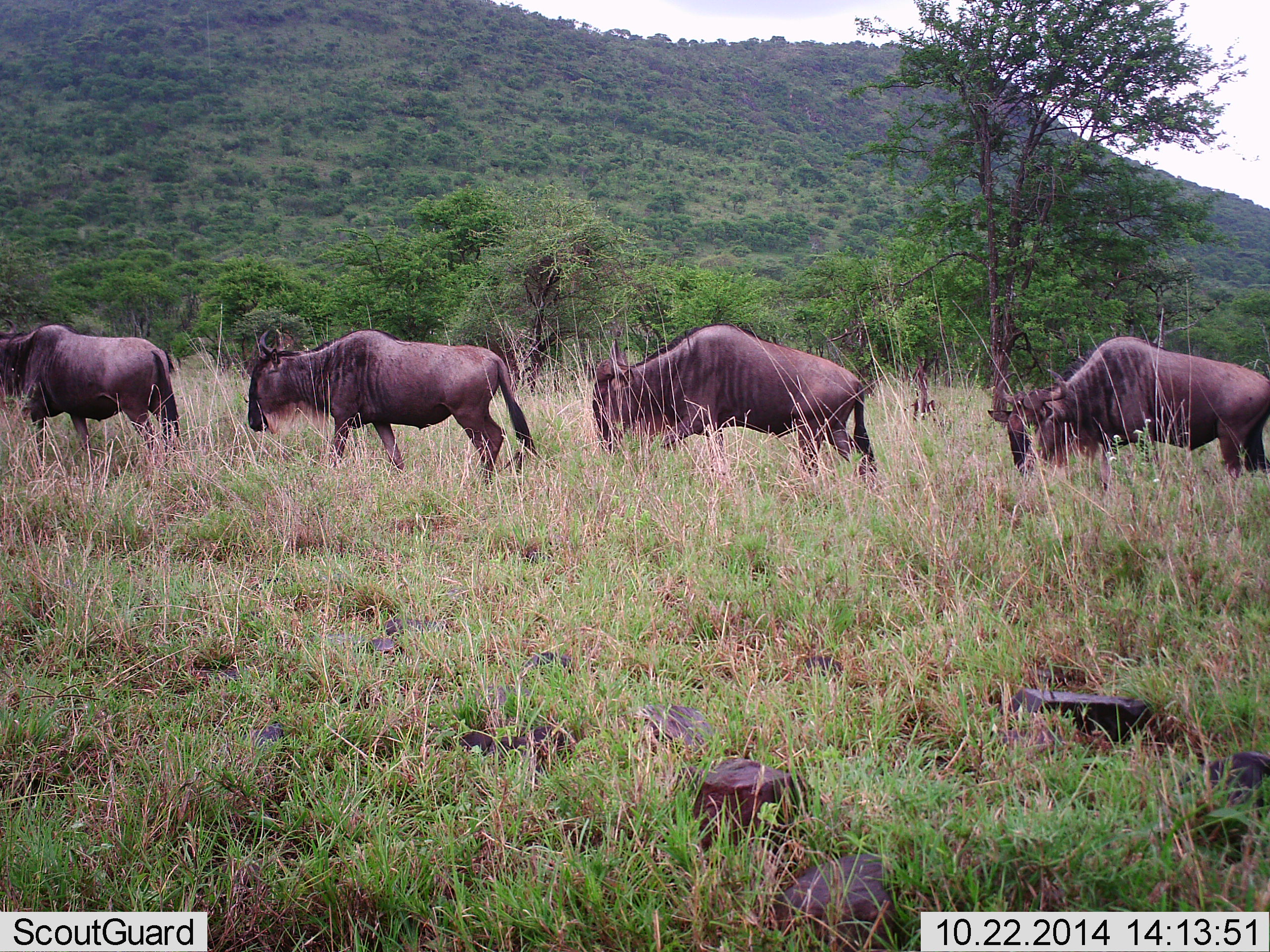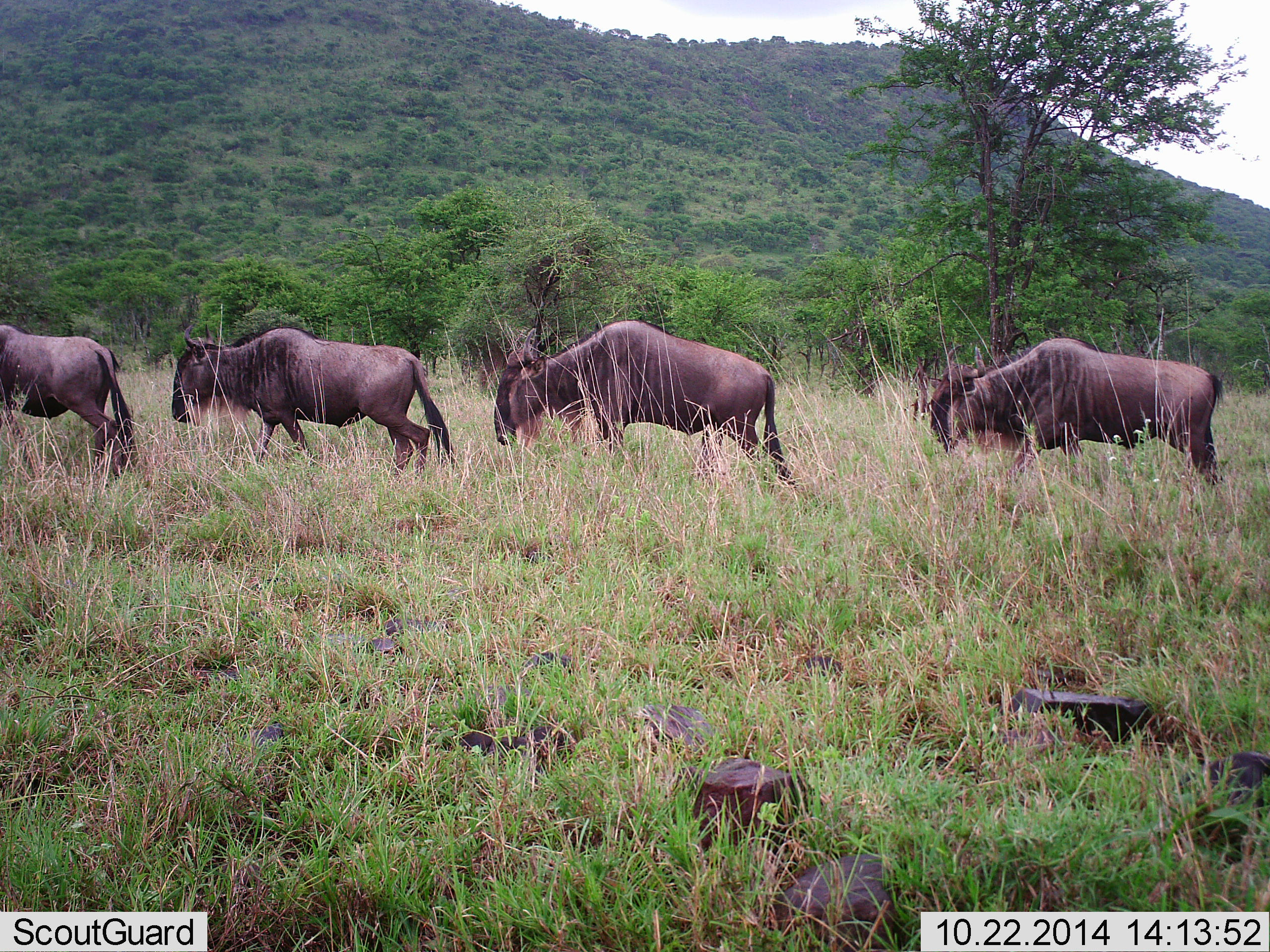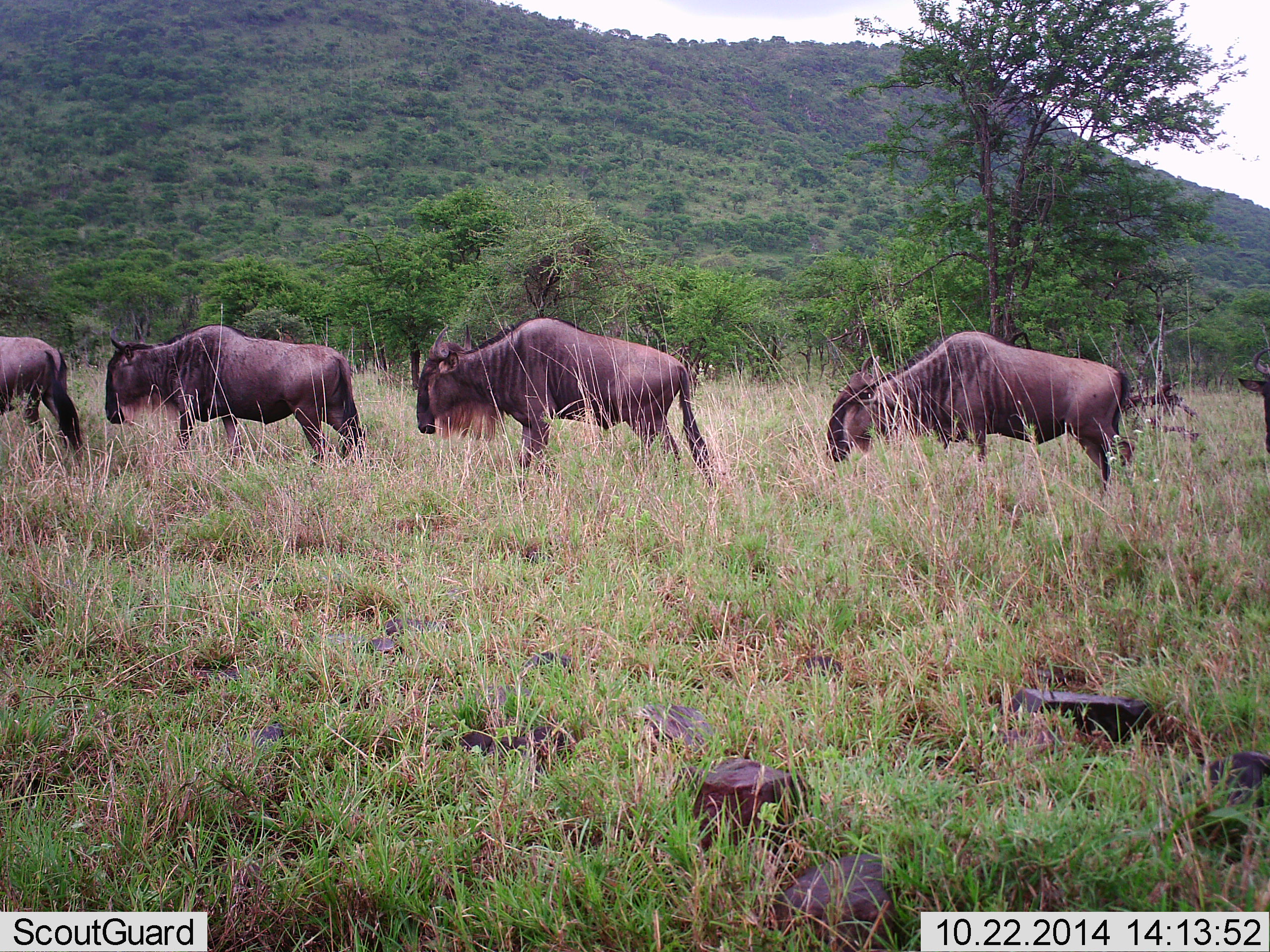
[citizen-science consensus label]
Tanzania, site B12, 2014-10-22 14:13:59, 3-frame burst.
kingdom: Animalia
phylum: Chordata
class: Mammalia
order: Artiodactyla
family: Bovidae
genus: Connochaetes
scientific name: Connochaetes taurinus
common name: blue wildebeest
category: wildebeest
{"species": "wildebeest (blue wildebeest) (Connochaetes taurinus)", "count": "4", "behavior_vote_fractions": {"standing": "0%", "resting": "0%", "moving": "100%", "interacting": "0%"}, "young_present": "0%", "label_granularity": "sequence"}